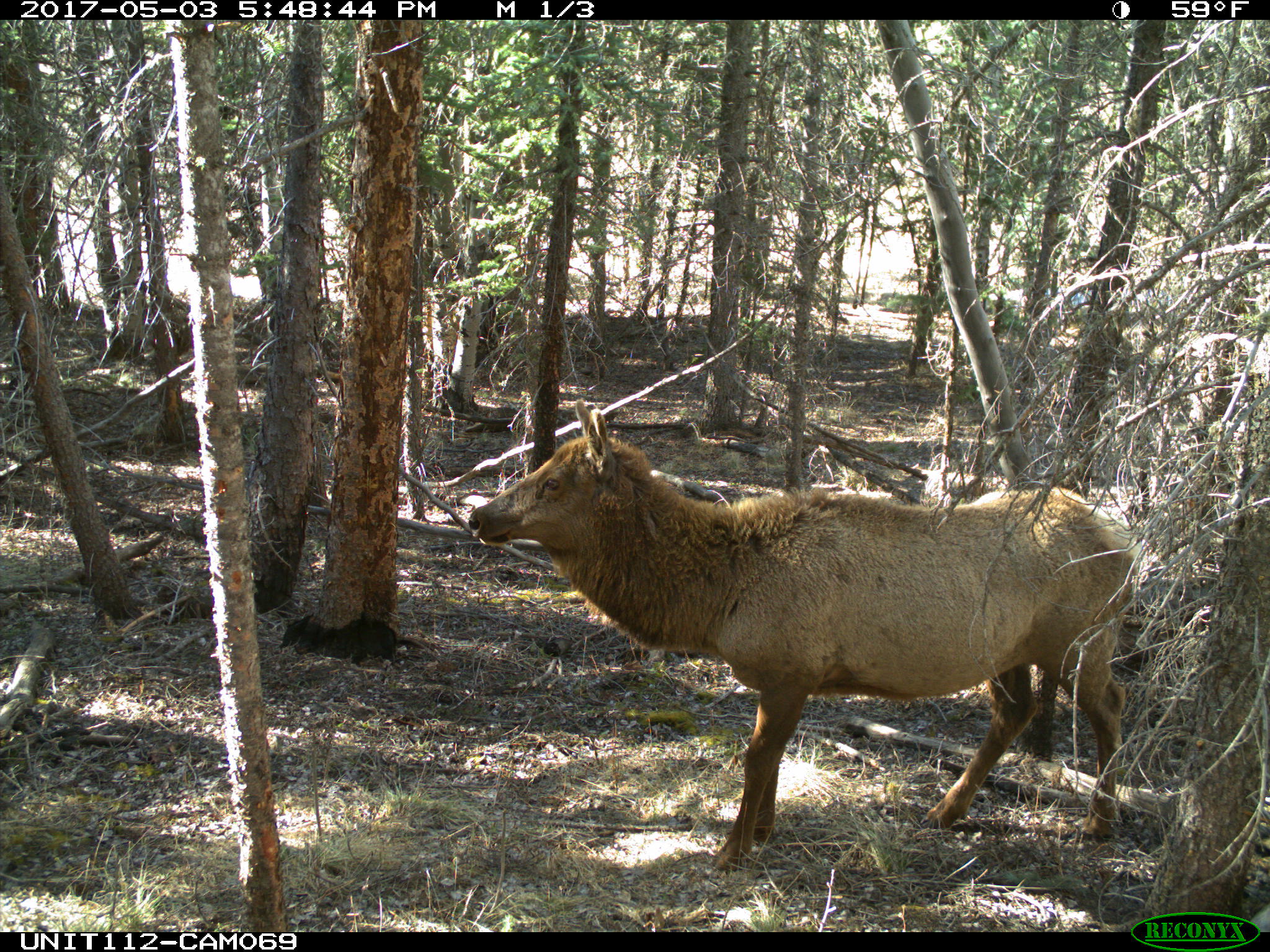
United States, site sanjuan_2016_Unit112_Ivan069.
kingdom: Animalia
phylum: Chordata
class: Mammalia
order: Artiodactyla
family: Cervidae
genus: Cervus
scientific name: Cervus elaphus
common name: red deer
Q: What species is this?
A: Cervus elaphus (red deer).